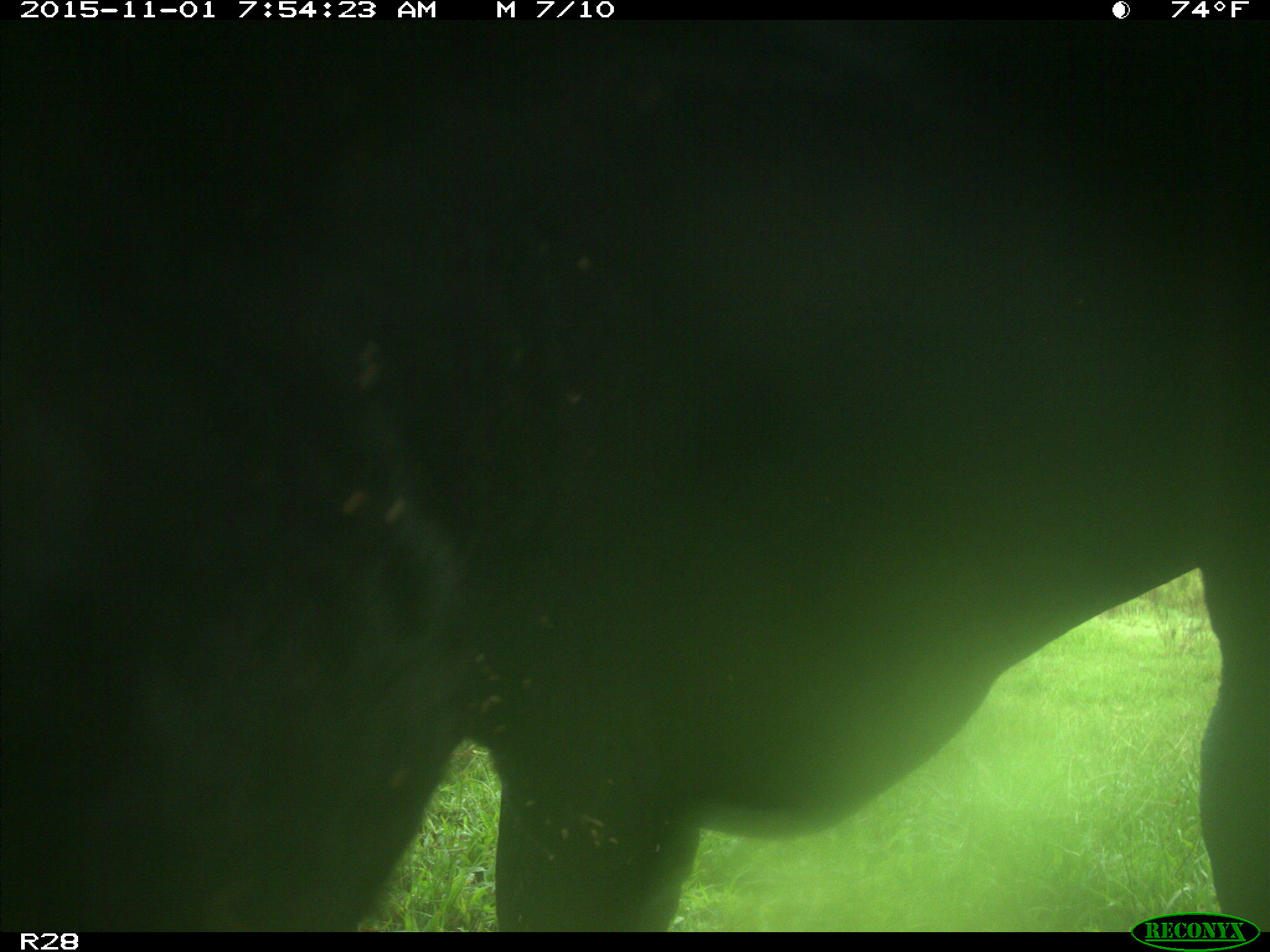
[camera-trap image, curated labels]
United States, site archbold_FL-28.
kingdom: Animalia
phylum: Chordata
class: Mammalia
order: Artiodactyla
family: Bovidae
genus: Bos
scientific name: Bos taurus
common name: domestic cow